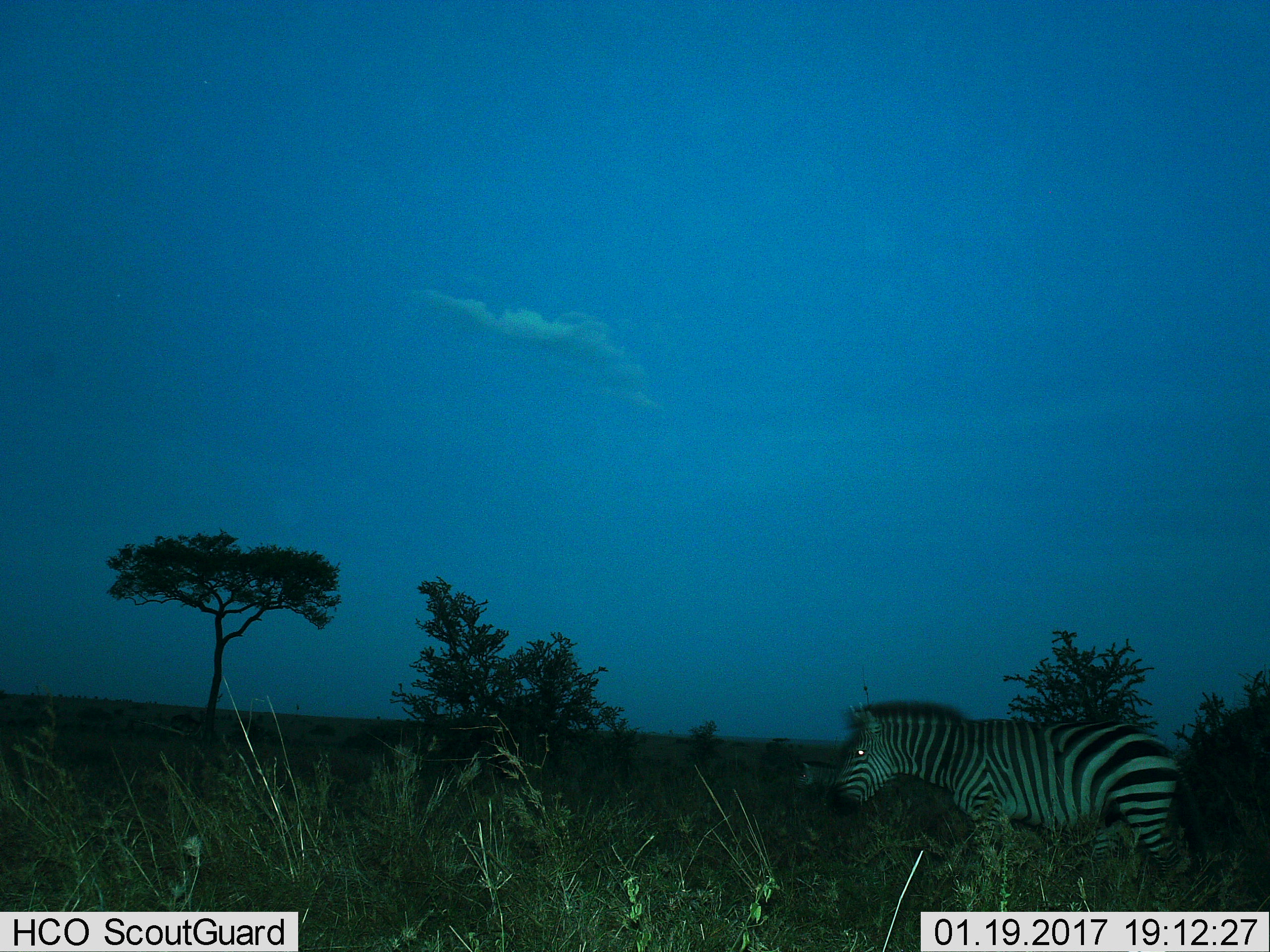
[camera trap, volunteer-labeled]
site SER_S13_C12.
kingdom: Animalia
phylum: Chordata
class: Mammalia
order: Perissodactyla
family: Equidae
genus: Equus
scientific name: Equus quagga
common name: plains zebra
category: zebraplains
Zebraplains (plains zebra) (Equus quagga), count 1. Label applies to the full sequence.